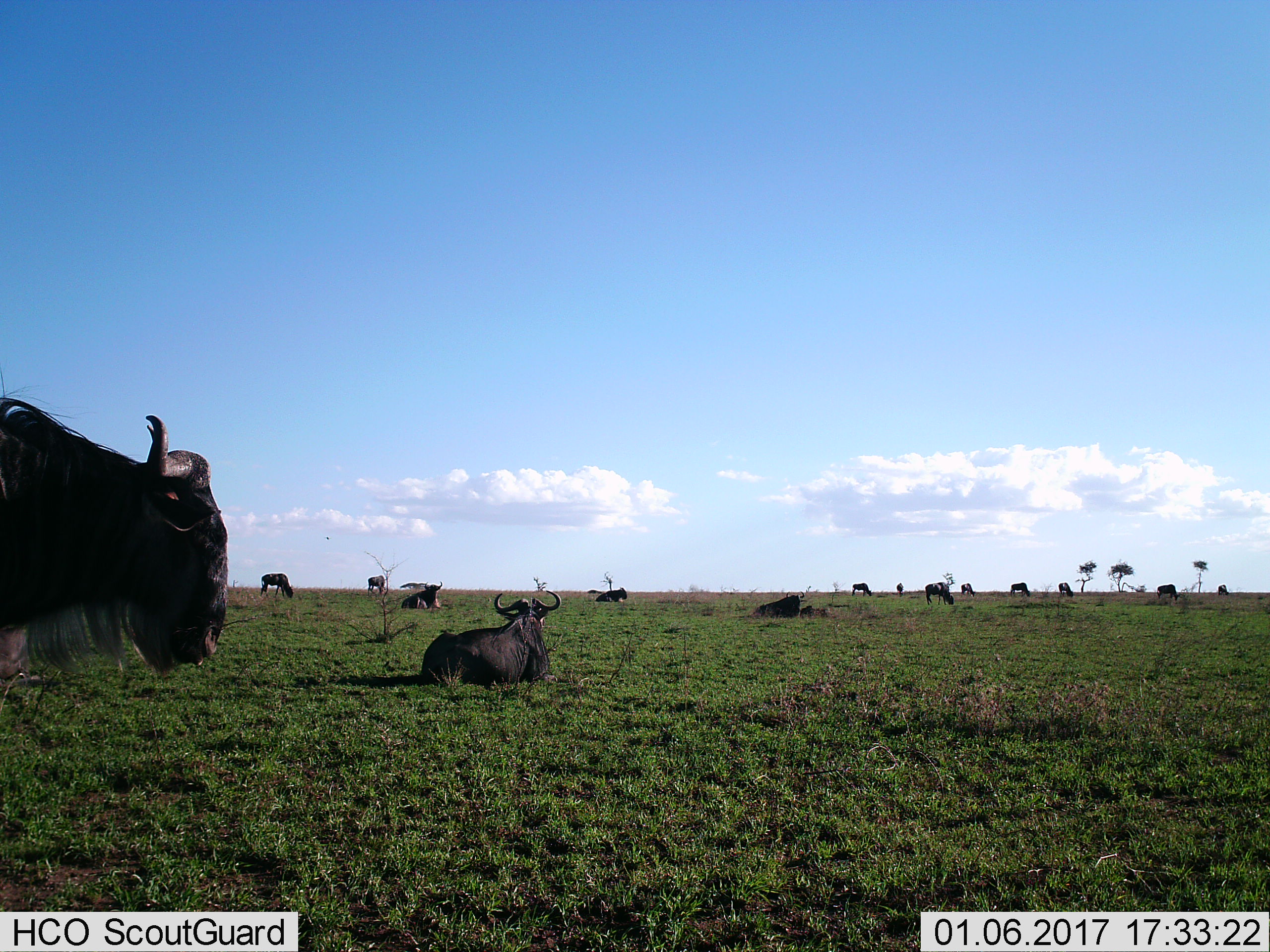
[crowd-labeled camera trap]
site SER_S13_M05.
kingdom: Animalia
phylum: Chordata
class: Mammalia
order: Artiodactyla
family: Bovidae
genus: Connochaetes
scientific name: Connochaetes taurinus taurinus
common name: blue wildebeest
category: wildebeestblue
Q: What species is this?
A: Wildebeestblue (blue wildebeest) (Connochaetes taurinus taurinus).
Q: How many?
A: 11-50.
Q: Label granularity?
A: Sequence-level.